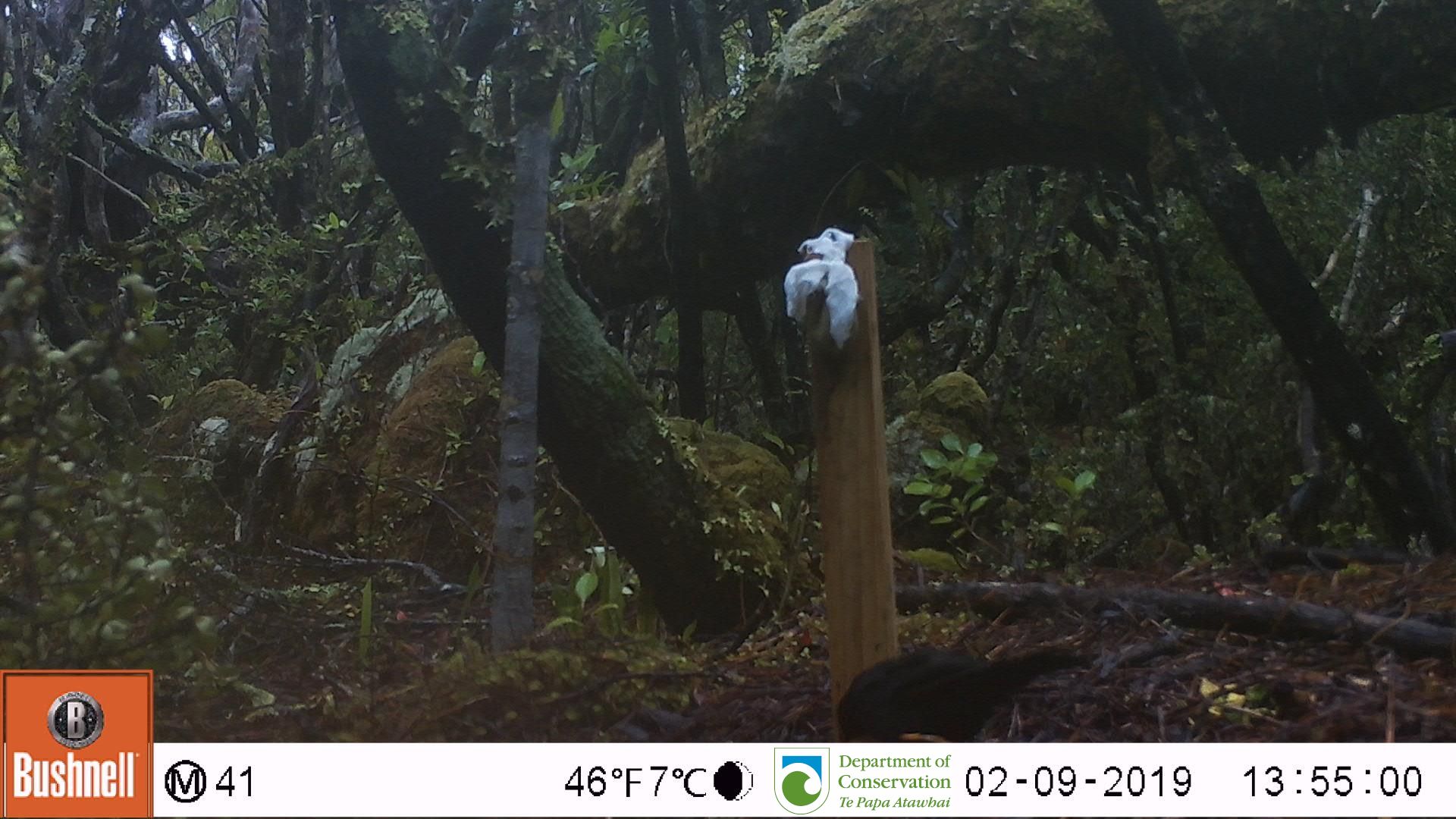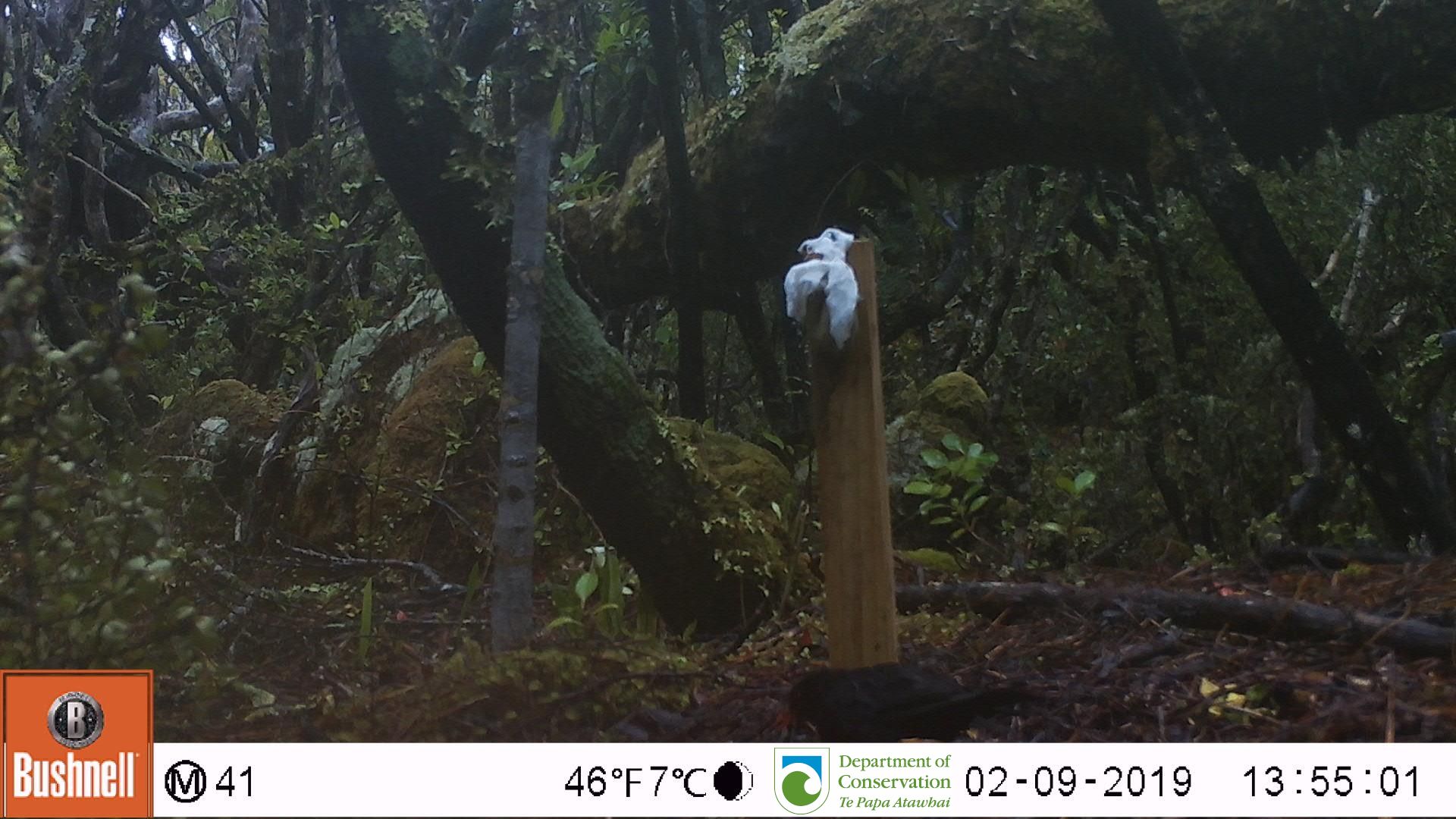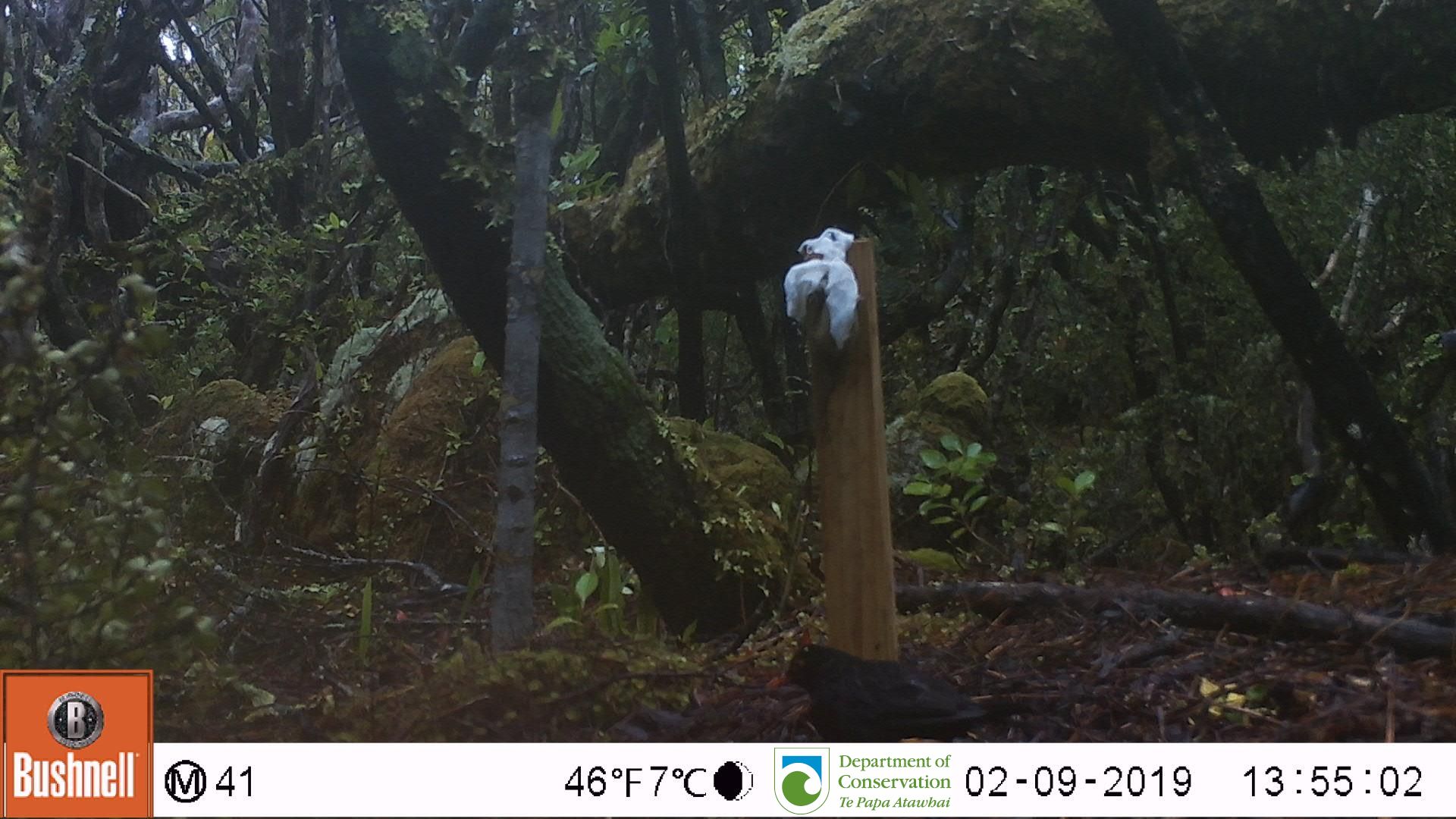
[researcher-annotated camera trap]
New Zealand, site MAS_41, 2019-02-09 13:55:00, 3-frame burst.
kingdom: Animalia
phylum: Chordata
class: Aves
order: Passeriformes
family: Turdidae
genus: Turdus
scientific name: Turdus merula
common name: eurasian blackbird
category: blackbird